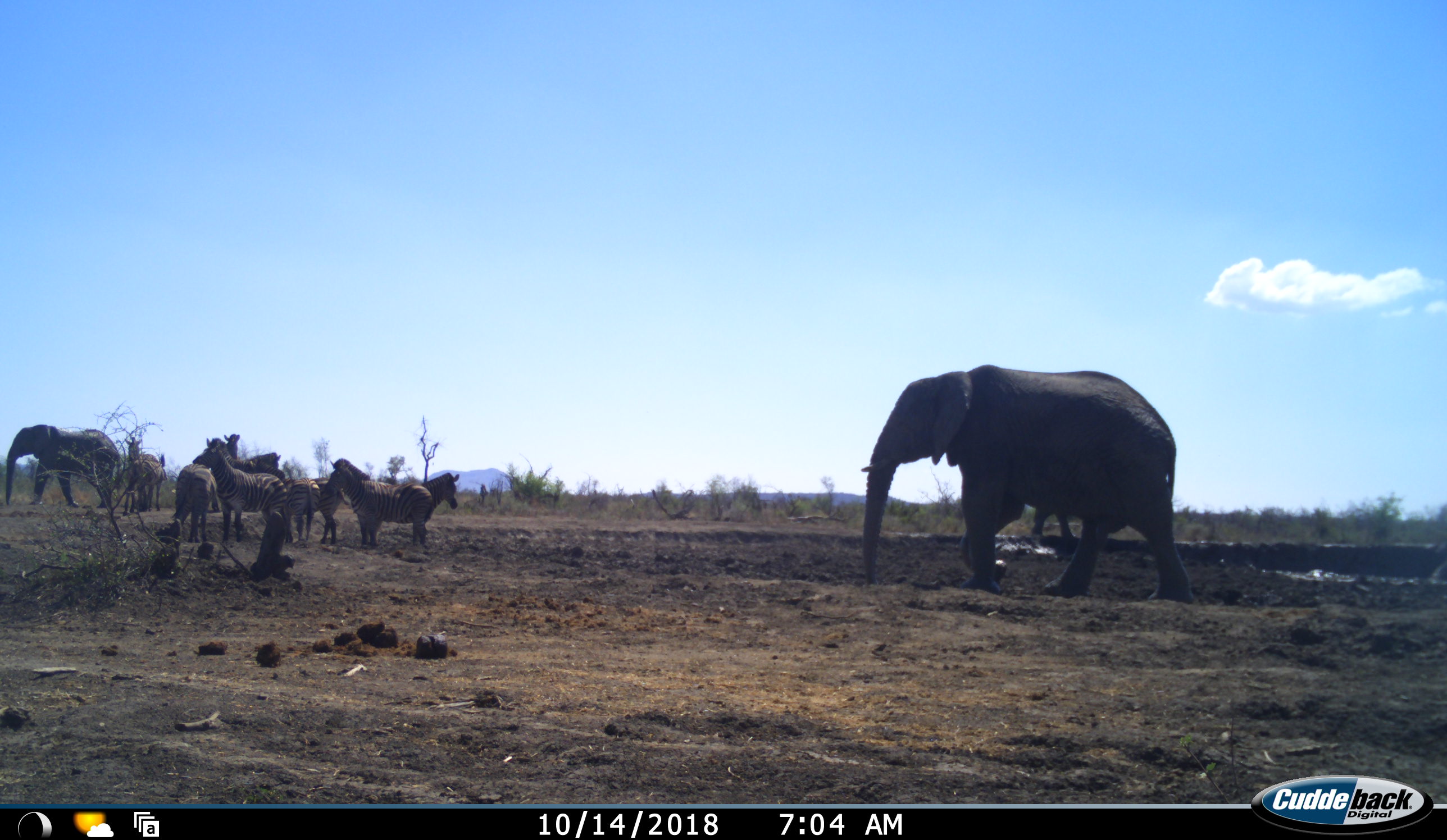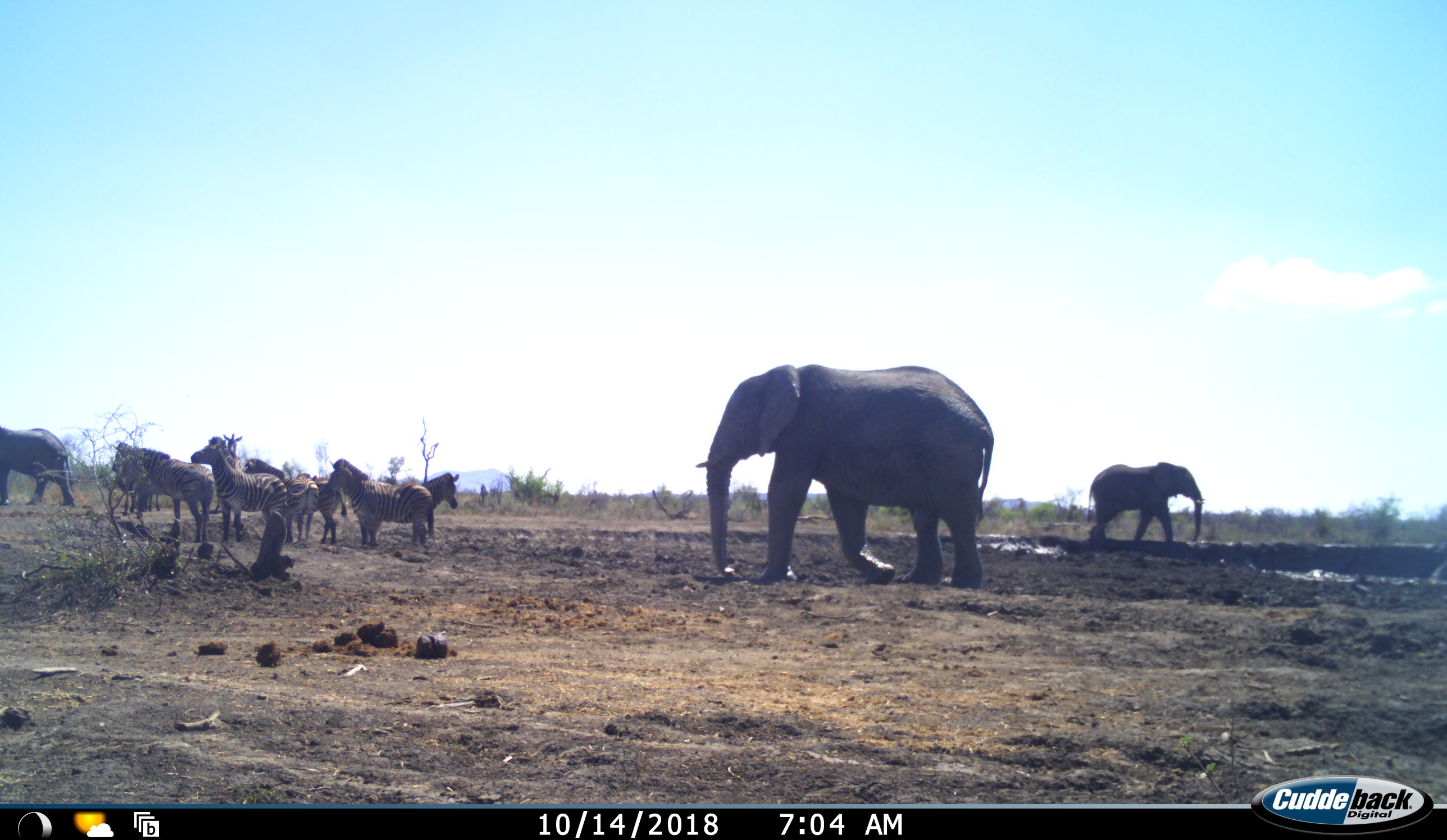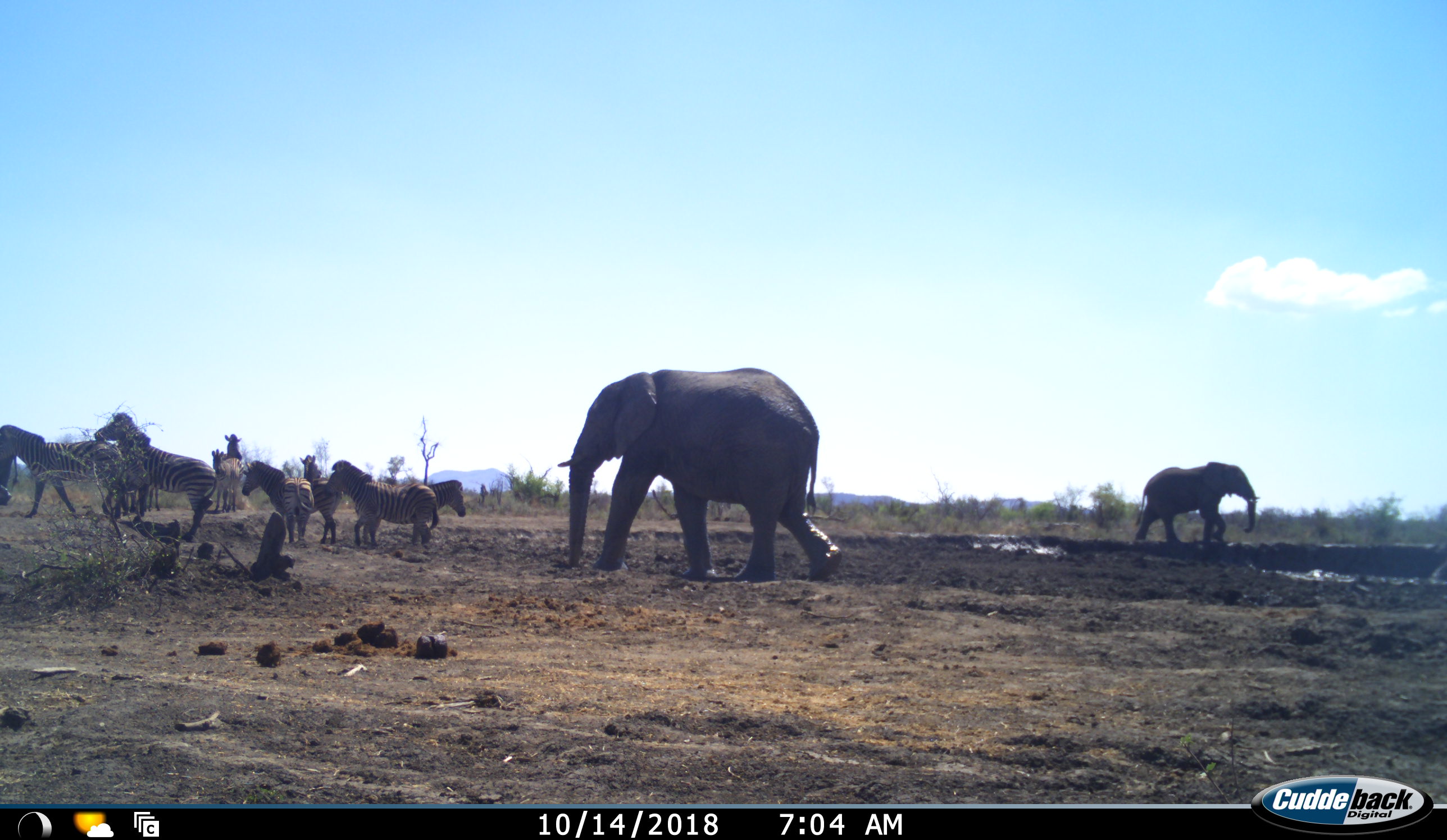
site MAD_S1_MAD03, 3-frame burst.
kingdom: Animalia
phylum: Chordata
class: Mammalia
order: Proboscidea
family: Elephantidae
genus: Loxodonta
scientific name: Loxodonta africana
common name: african bush elephant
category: elephant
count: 3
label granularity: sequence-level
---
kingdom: Animalia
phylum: Chordata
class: Mammalia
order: Perissodactyla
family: Equidae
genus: Equus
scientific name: Equus quagga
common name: plains zebra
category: zebraplains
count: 9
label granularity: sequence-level